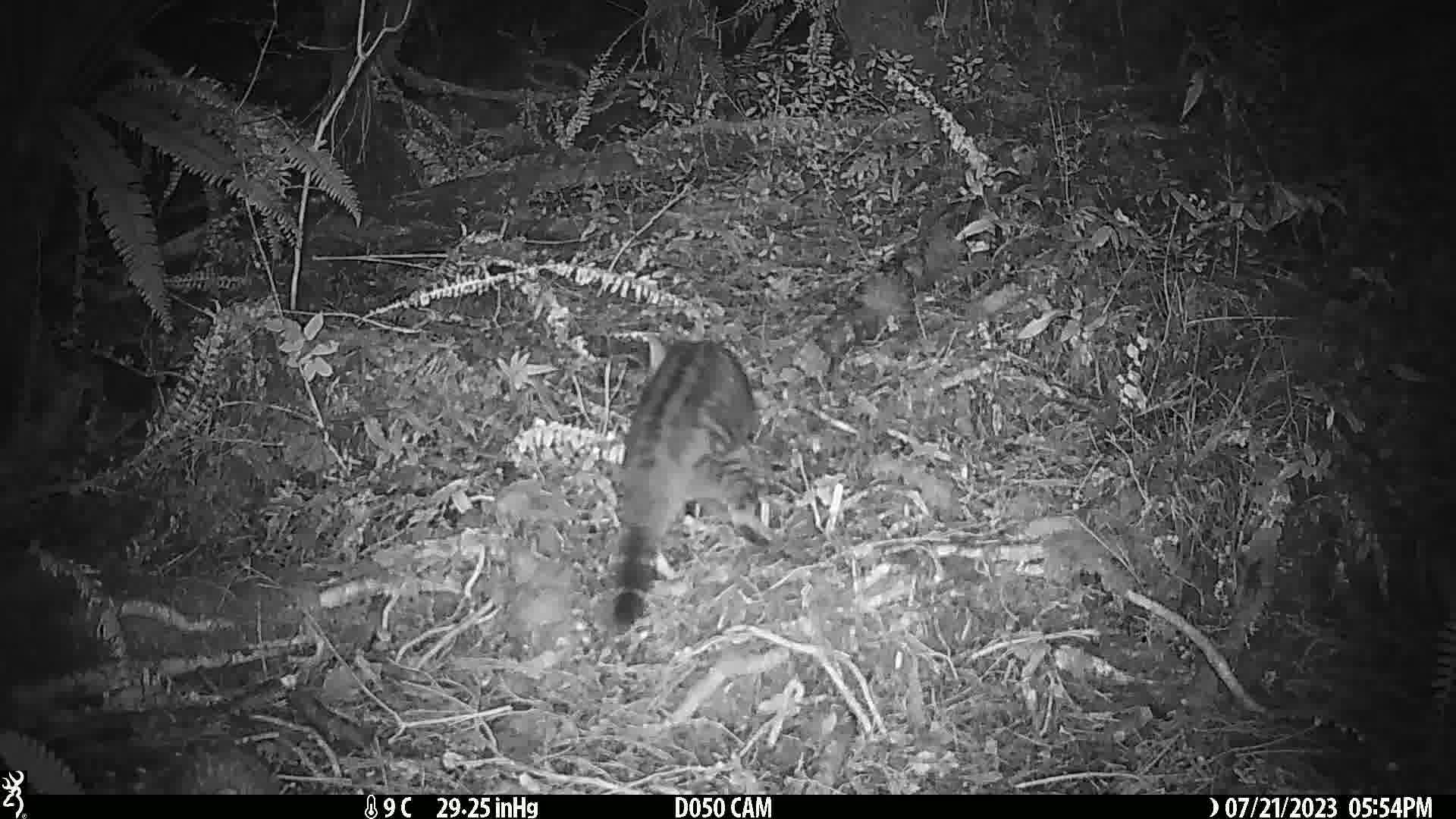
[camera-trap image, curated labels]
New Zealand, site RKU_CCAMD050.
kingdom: Animalia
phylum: Chordata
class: Mammalia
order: Carnivora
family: Felidae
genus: Felis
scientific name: Felis catus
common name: domestic cat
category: cat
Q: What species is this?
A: Cat (domestic cat) (Felis catus).